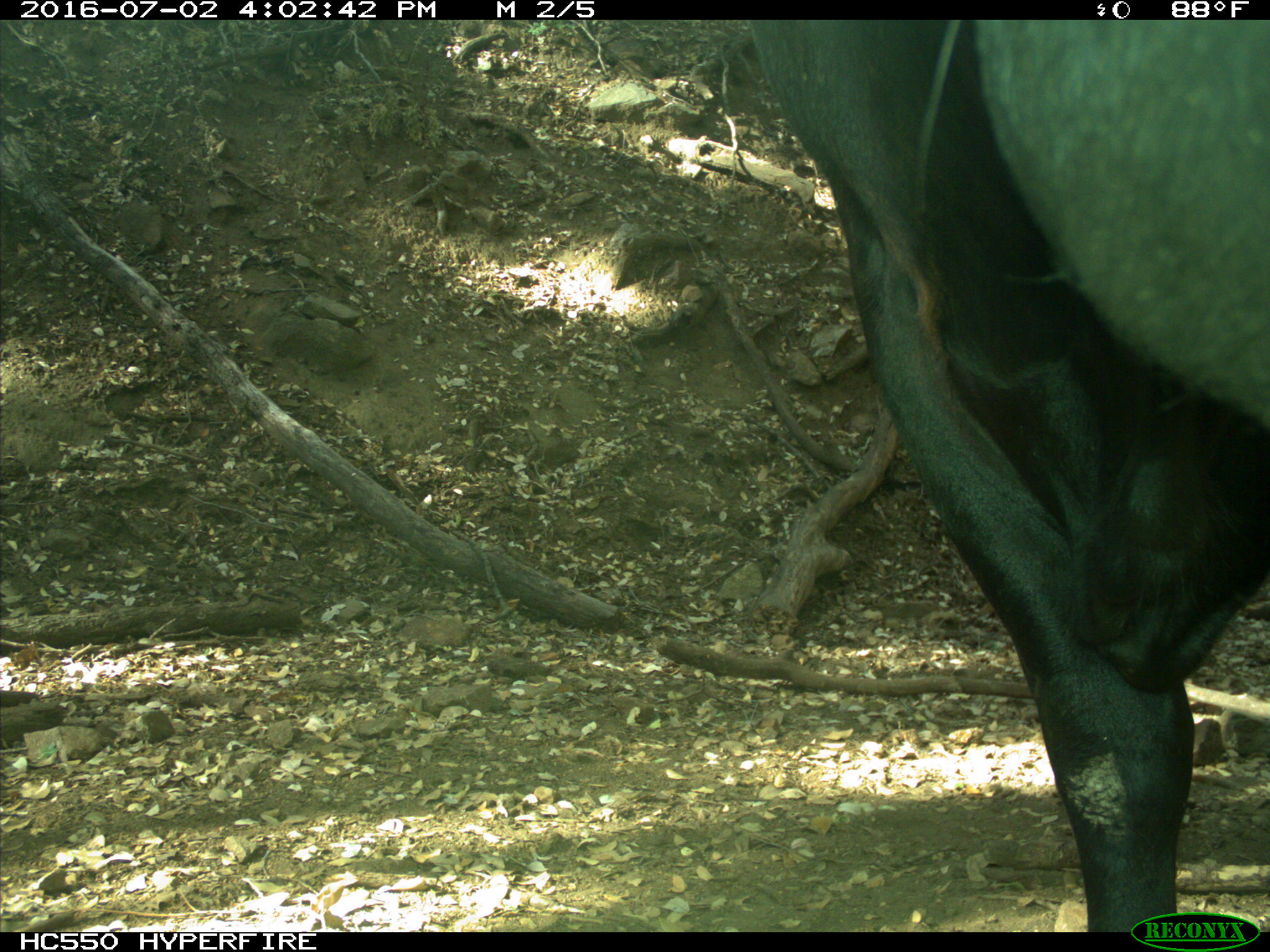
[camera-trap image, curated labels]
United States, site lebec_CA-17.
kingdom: Animalia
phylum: Chordata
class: Mammalia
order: Artiodactyla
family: Bovidae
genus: Bos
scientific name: Bos taurus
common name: domestic cow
Bos taurus (domestic cow).